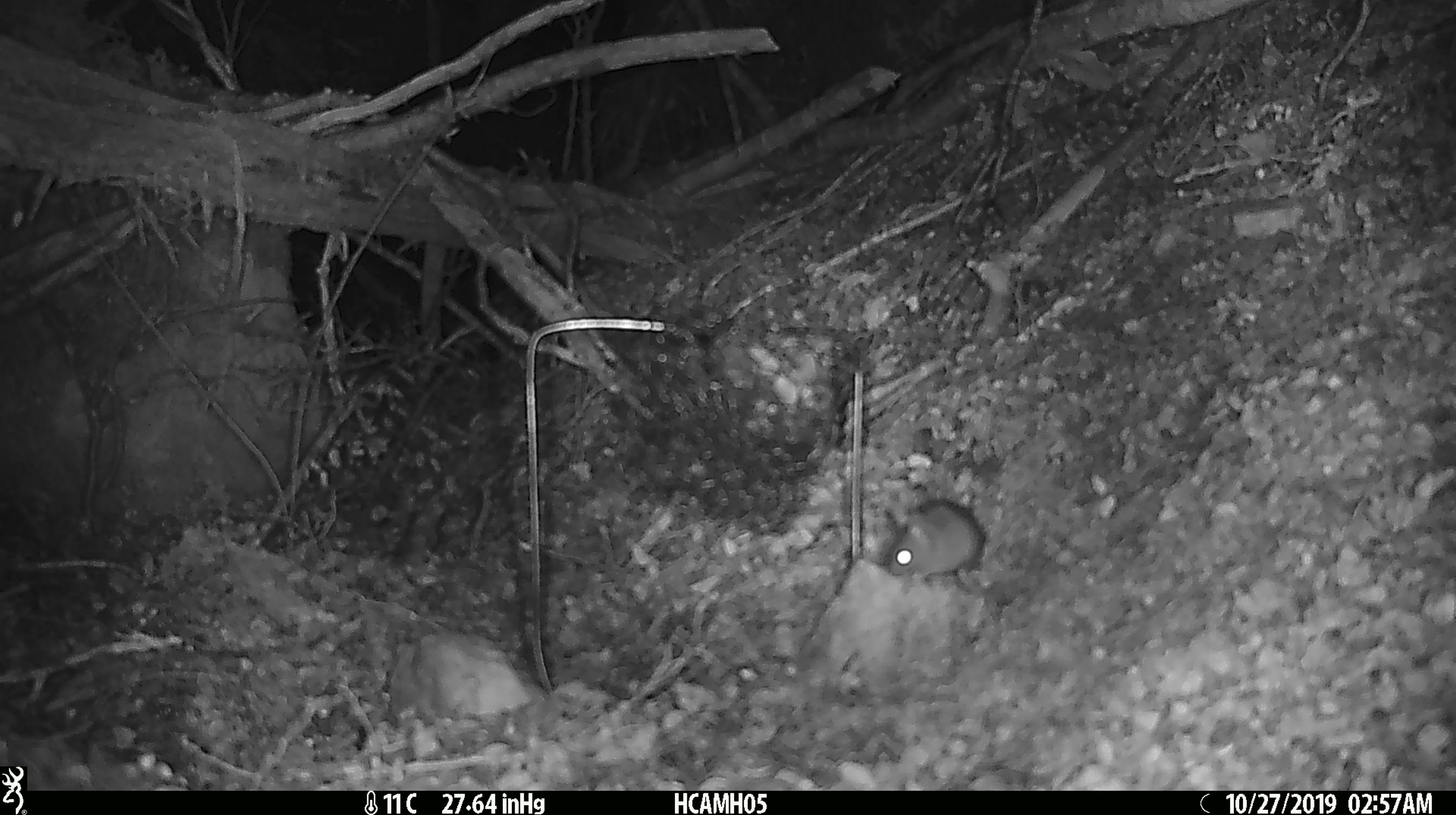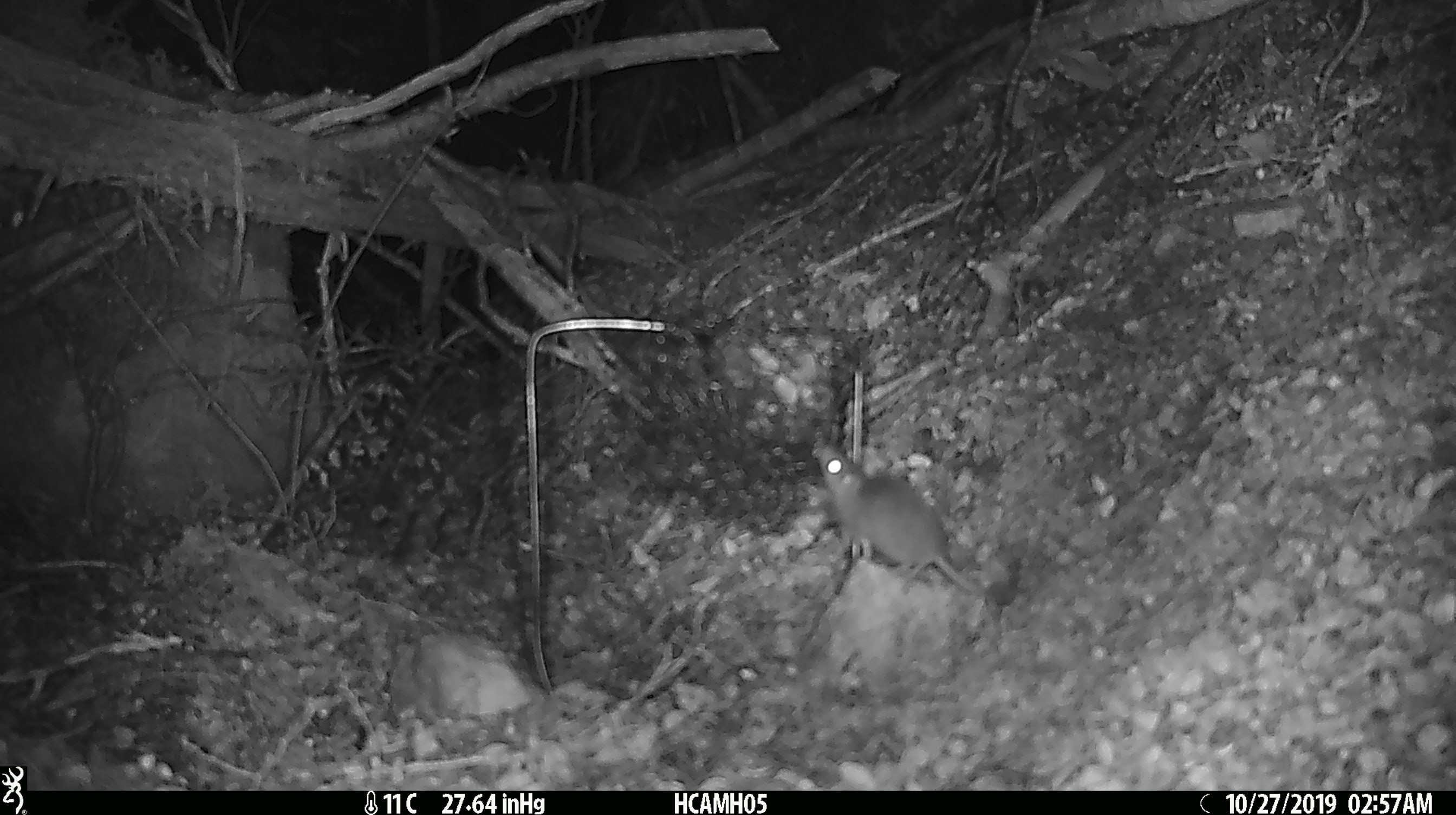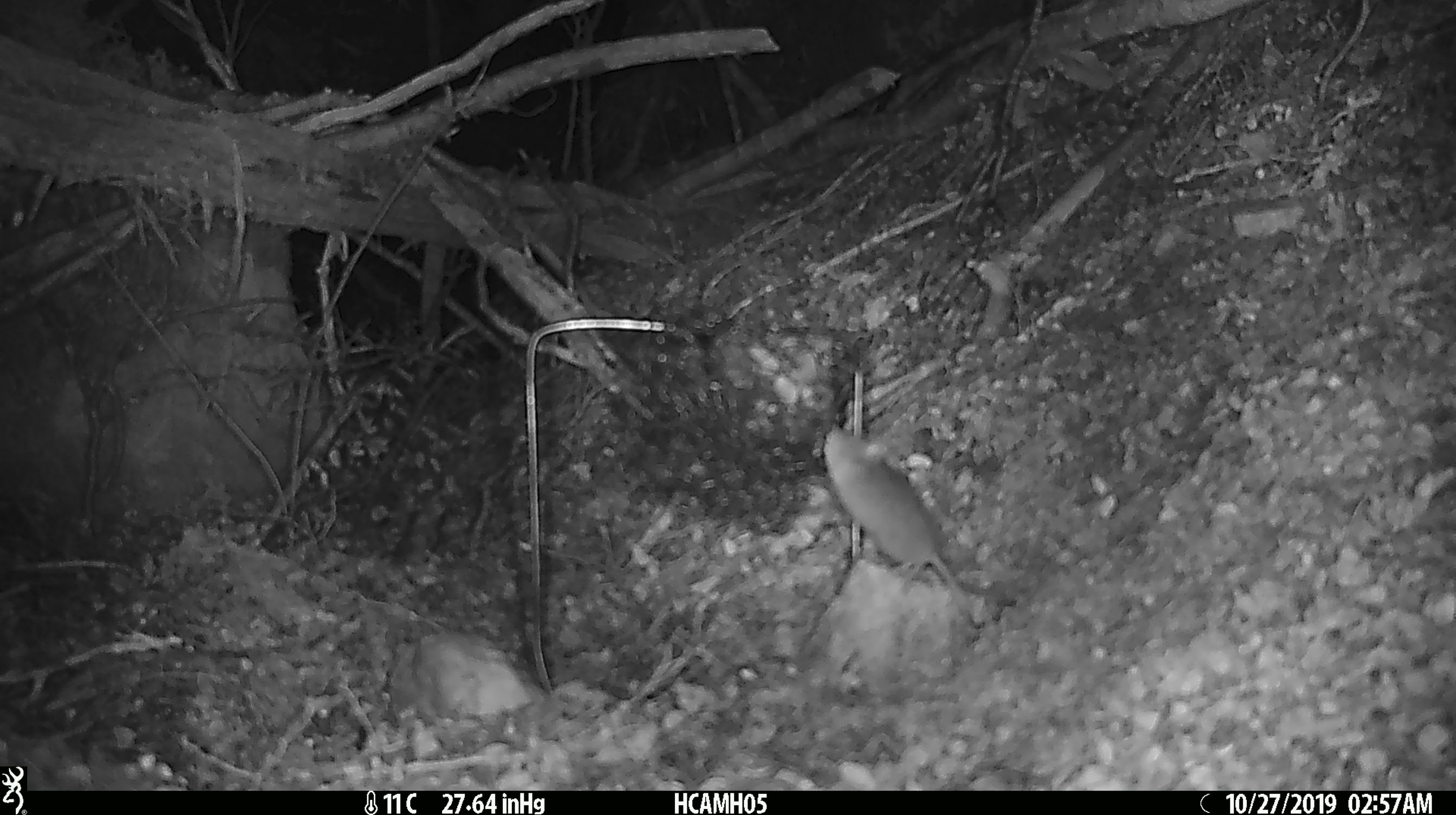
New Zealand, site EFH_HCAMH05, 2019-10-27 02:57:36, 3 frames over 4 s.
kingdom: Animalia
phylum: Chordata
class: Mammalia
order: Rodentia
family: Muridae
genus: Mus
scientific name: Mus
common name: mouse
Mouse (Mus).